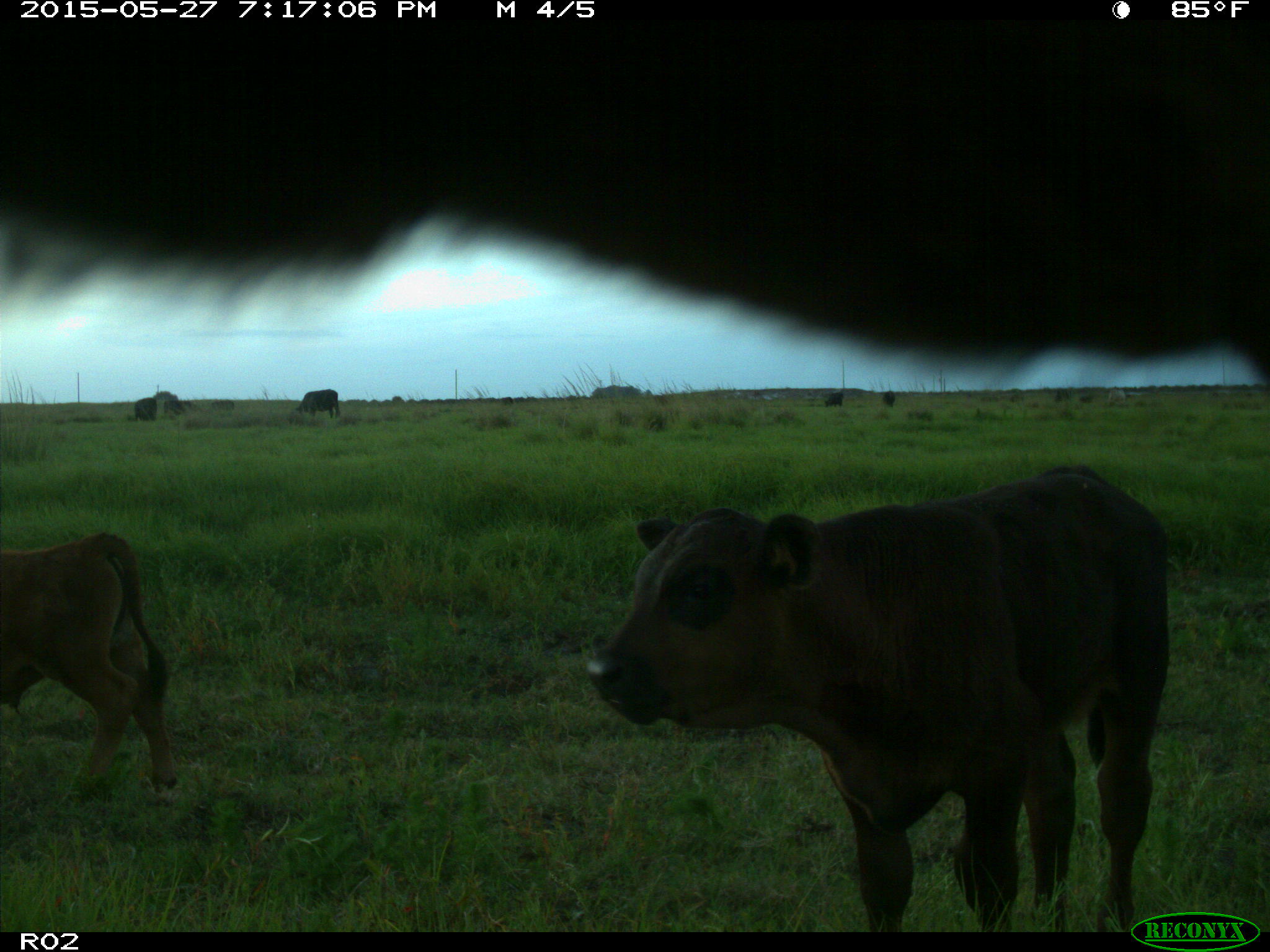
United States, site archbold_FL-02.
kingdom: Animalia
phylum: Chordata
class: Mammalia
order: Artiodactyla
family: Bovidae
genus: Bos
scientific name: Bos taurus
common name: domestic cow